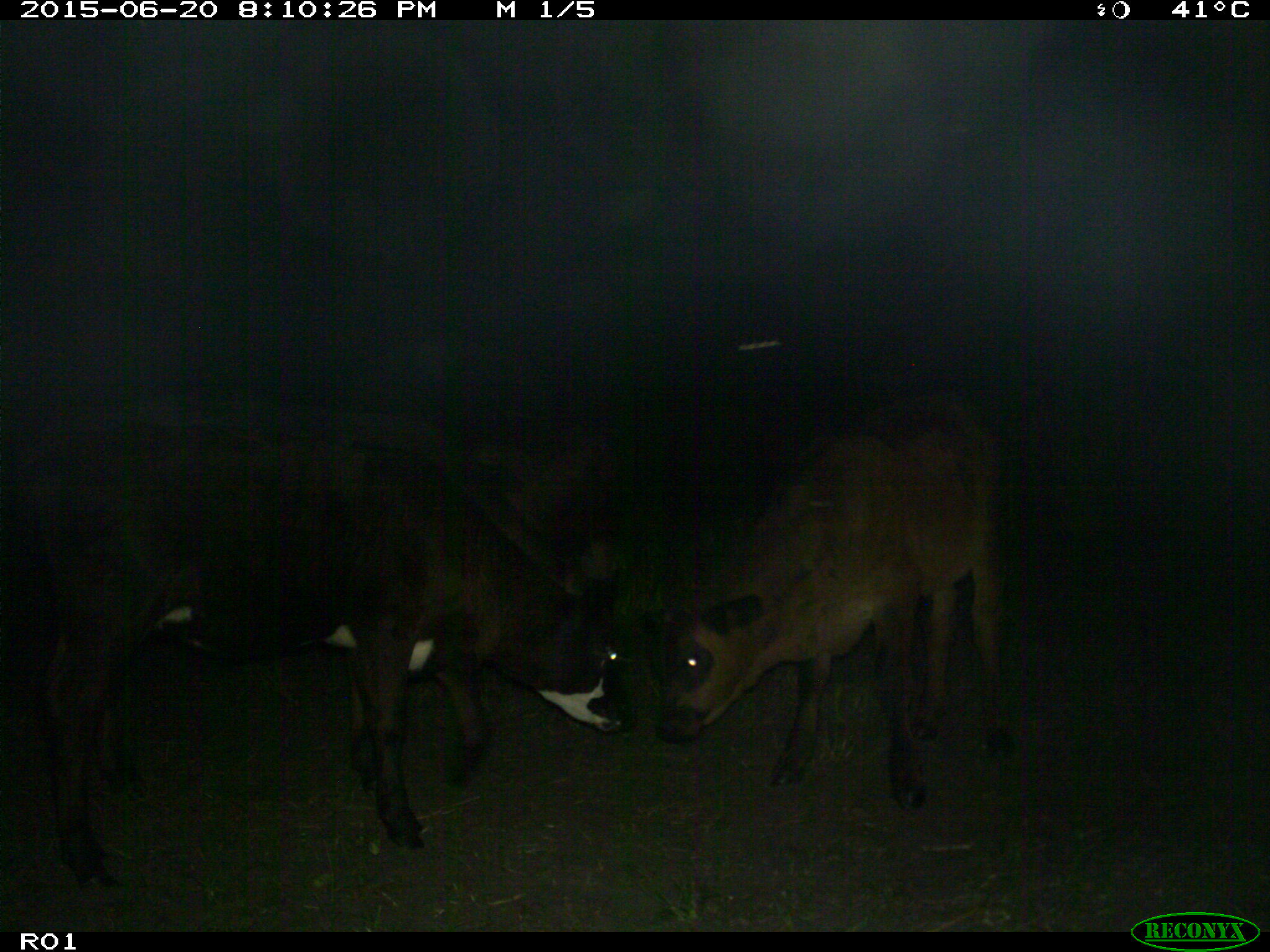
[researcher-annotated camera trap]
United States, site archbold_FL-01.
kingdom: Animalia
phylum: Chordata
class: Mammalia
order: Artiodactyla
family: Bovidae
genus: Bos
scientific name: Bos taurus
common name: domestic cow